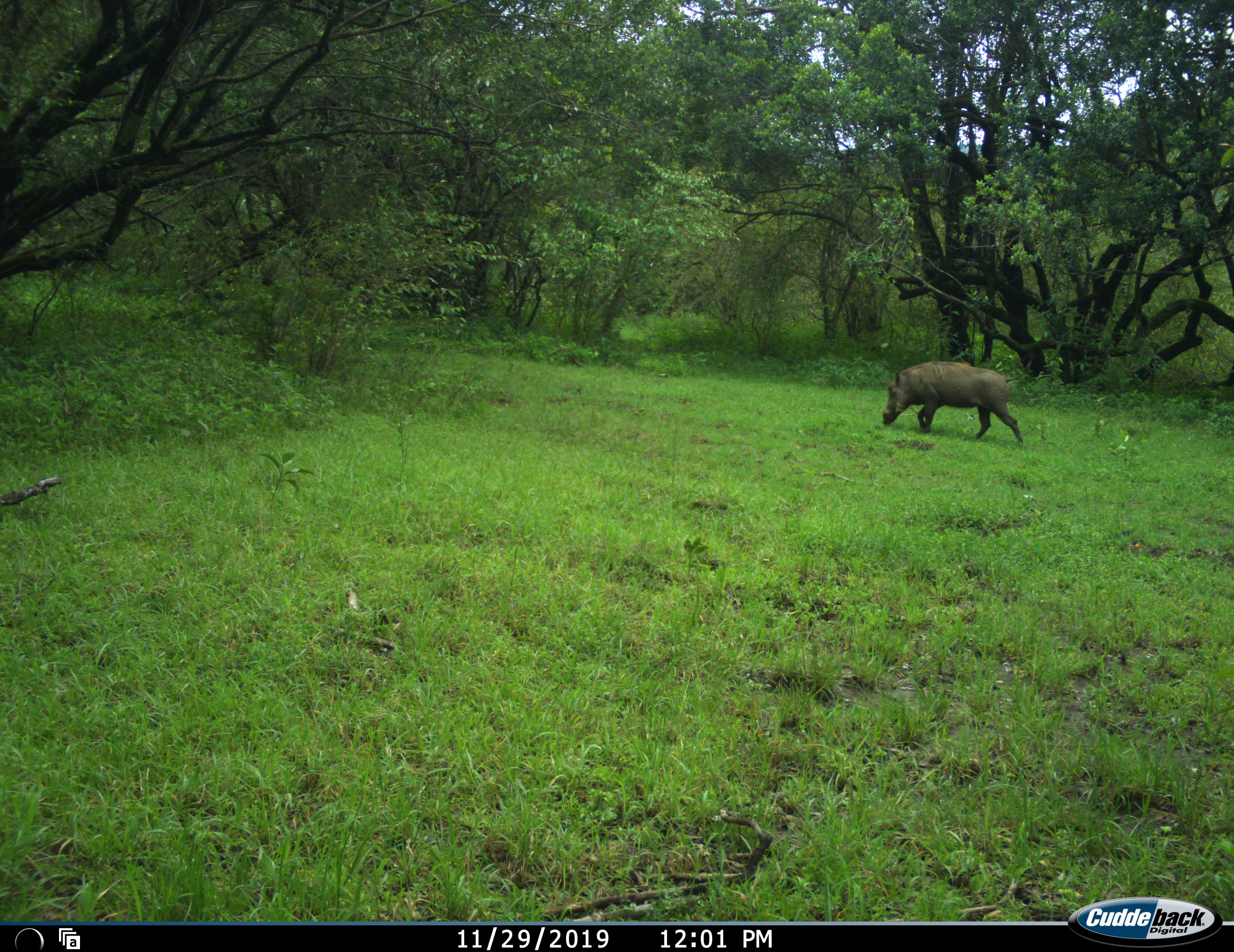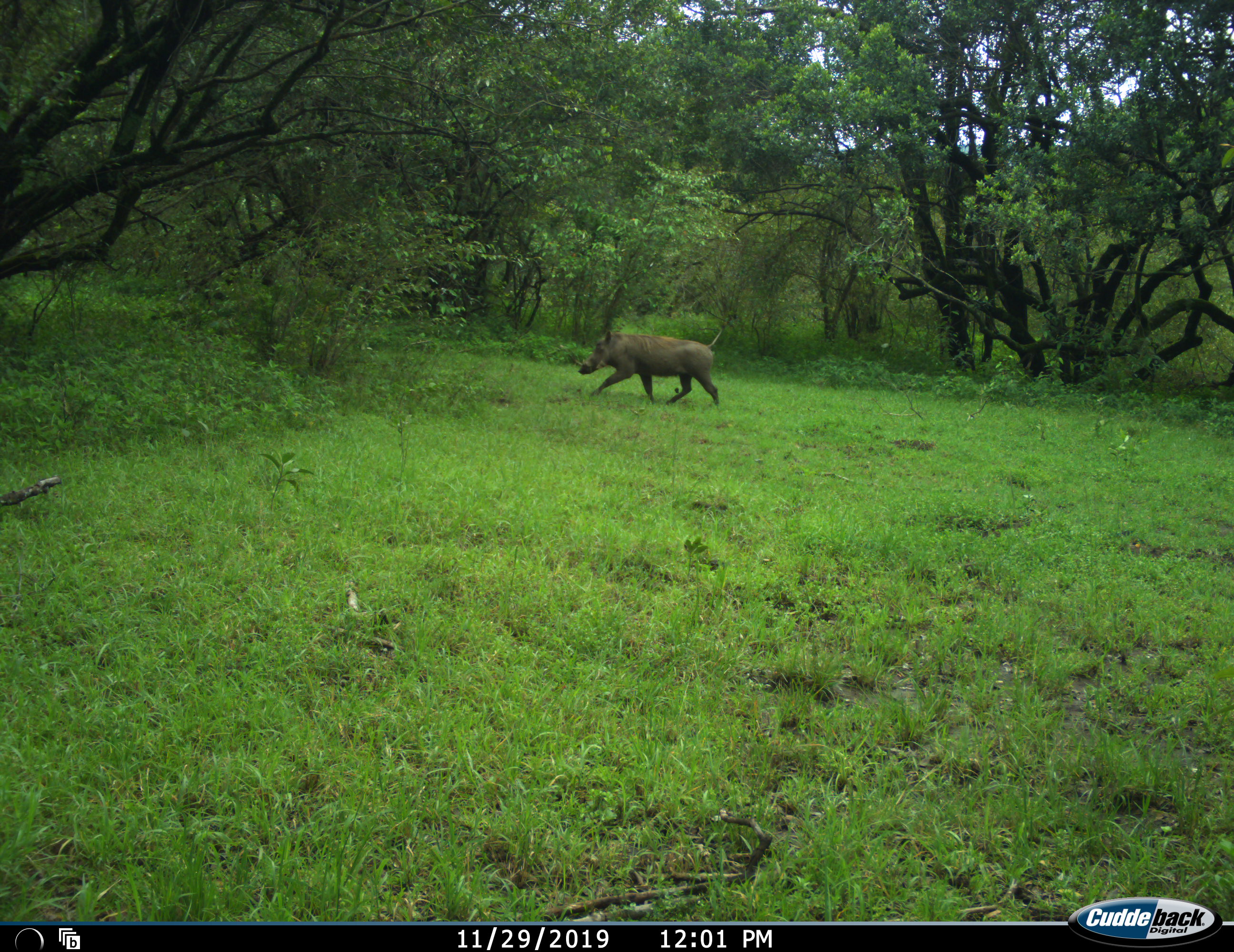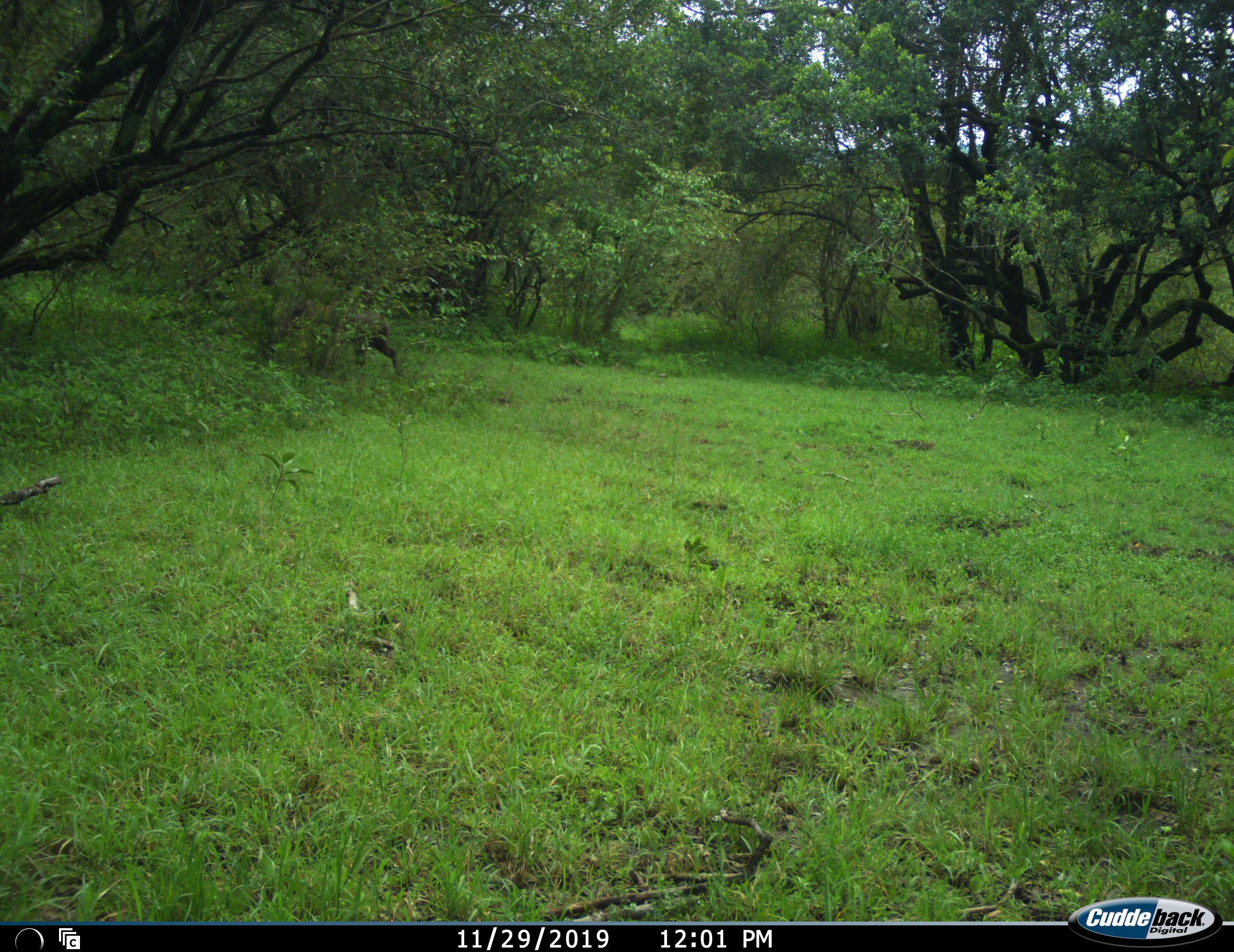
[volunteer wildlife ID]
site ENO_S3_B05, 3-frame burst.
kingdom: Animalia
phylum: Chordata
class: Mammalia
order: Artiodactyla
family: Suidae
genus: Phacochoerus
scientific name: Phacochoerus africanus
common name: warthog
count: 1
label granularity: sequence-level